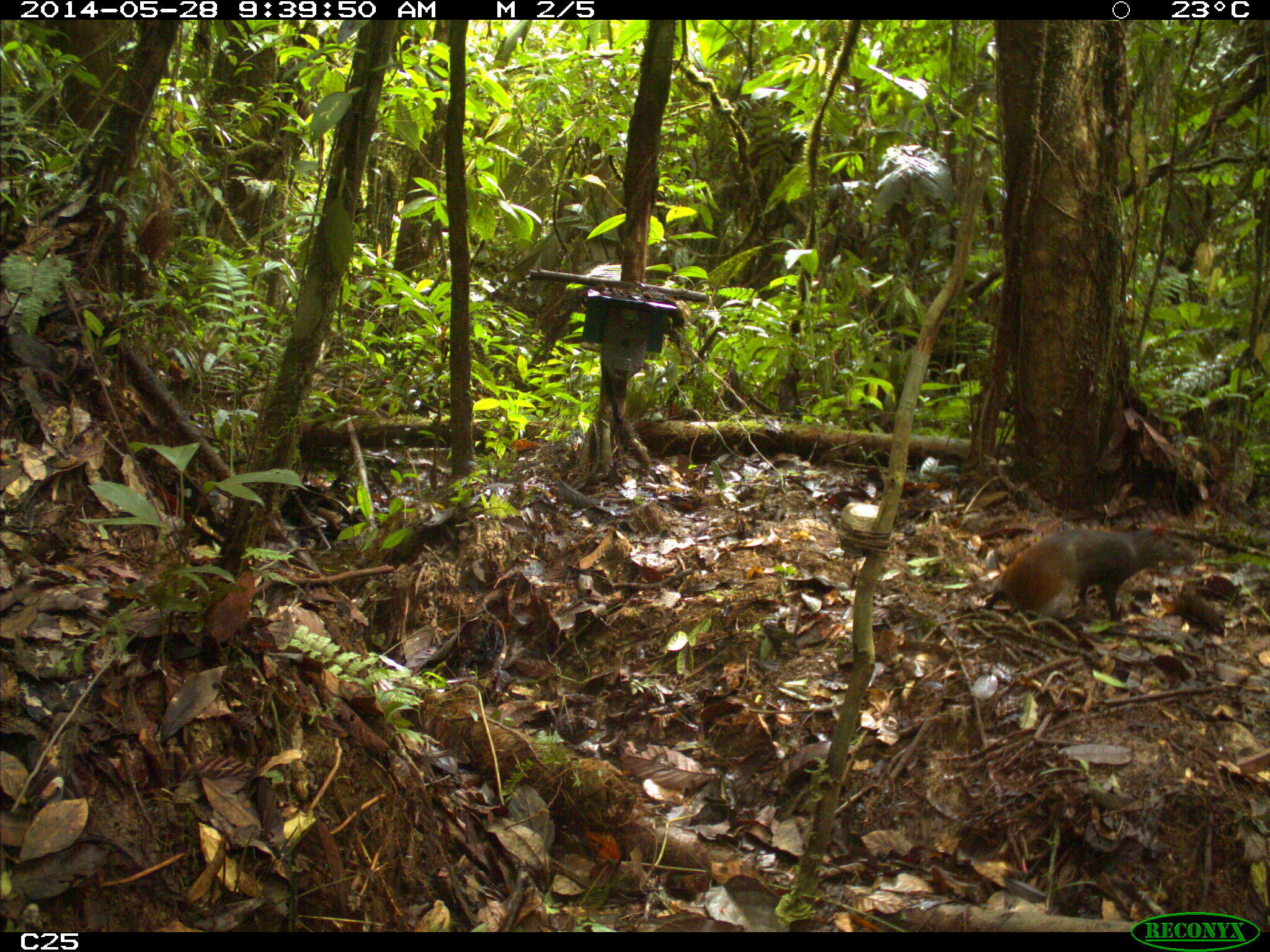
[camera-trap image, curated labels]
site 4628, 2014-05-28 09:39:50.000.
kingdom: Animalia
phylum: Chordata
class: Mammalia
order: Rodentia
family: Dasyproctidae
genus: Dasyprocta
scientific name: Dasyprocta leporina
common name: red-rumped agouti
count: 1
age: adult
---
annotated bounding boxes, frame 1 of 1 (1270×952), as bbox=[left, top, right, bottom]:
dasyprocta leporina: bbox=[983, 522, 1197, 621]